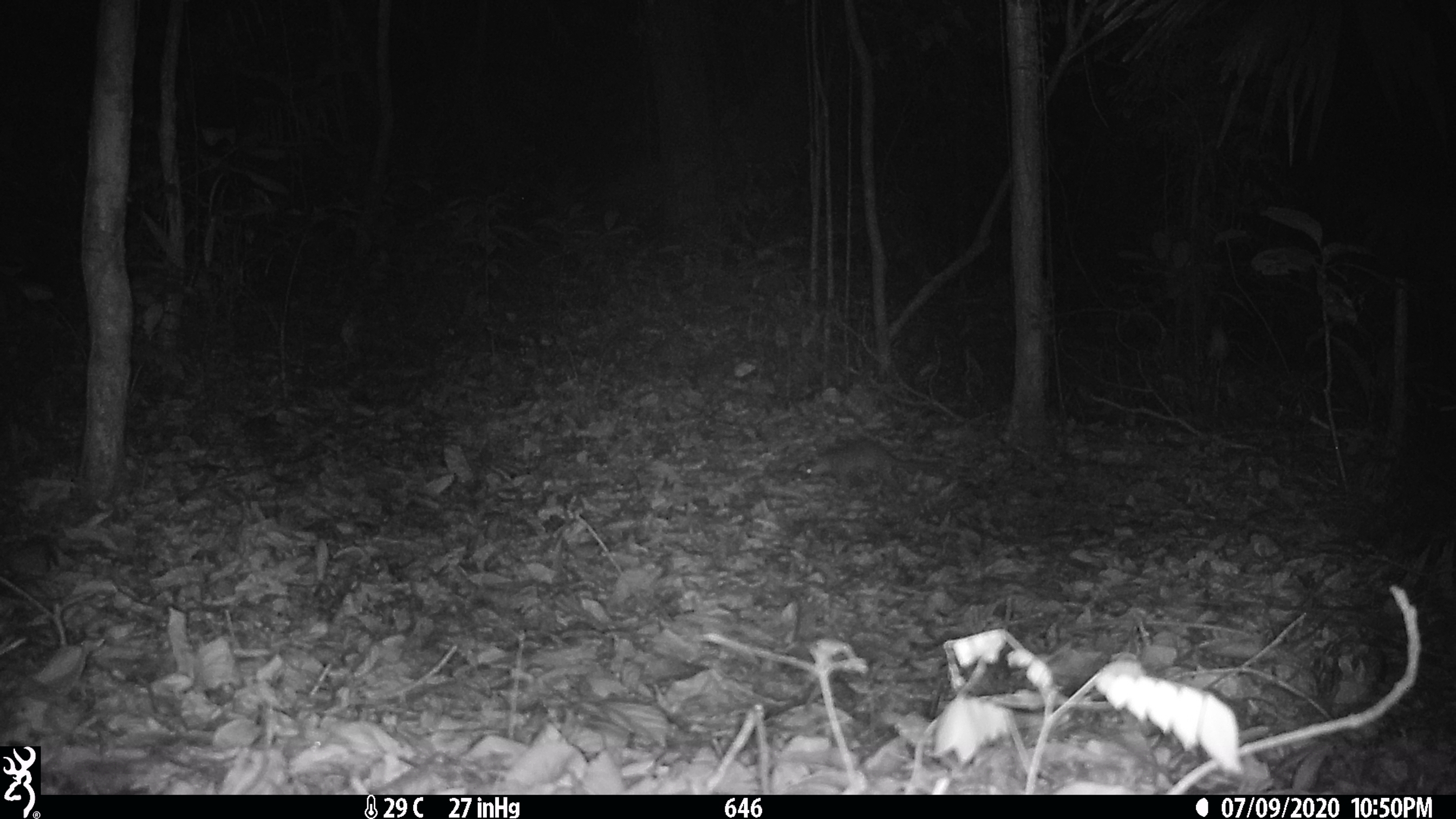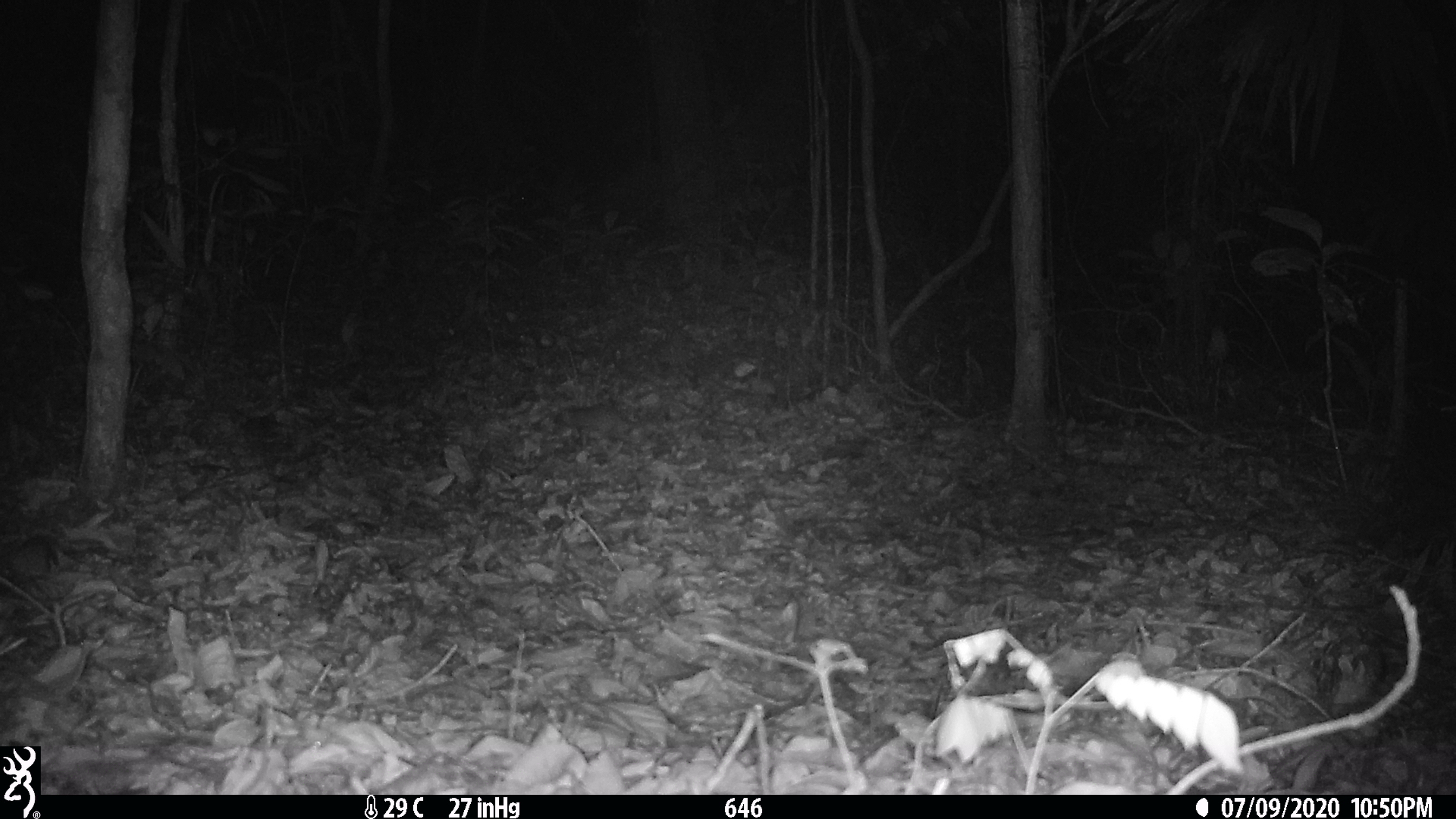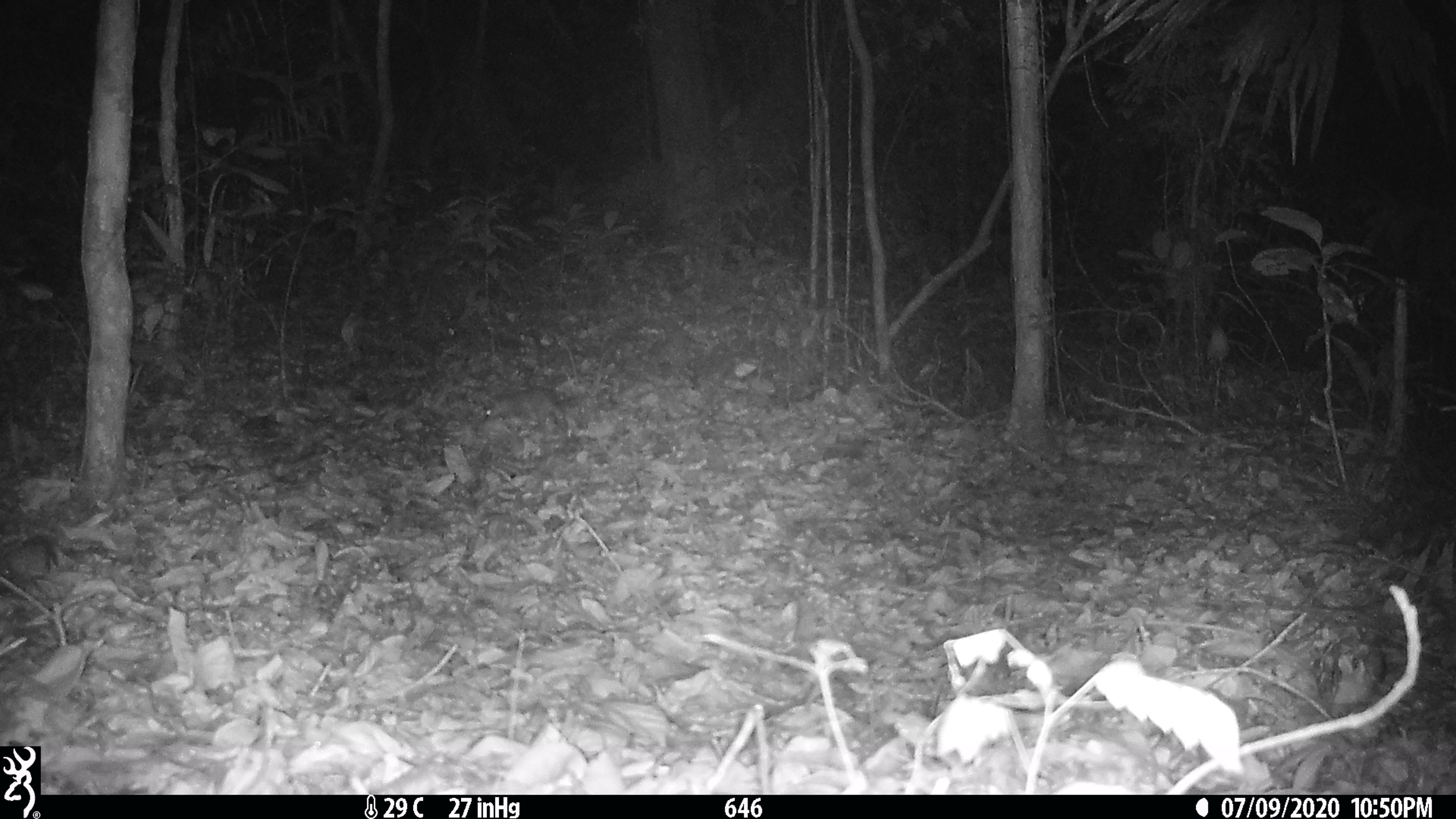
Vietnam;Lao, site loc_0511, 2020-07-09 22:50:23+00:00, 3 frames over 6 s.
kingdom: Animalia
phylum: Chordata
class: Mammalia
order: Carnivora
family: Mustelidae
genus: Melogale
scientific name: Melogale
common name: ferret badger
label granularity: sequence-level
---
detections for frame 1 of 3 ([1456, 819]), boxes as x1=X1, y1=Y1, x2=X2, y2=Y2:
ferret badger: x1=801, y1=438, x2=938, y2=504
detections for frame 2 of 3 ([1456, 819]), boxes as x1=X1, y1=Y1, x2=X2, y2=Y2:
ferret badger: x1=553, y1=405, x2=637, y2=455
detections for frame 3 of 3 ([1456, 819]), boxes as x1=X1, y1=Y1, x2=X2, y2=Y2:
ferret badger: x1=485, y1=387, x2=567, y2=437